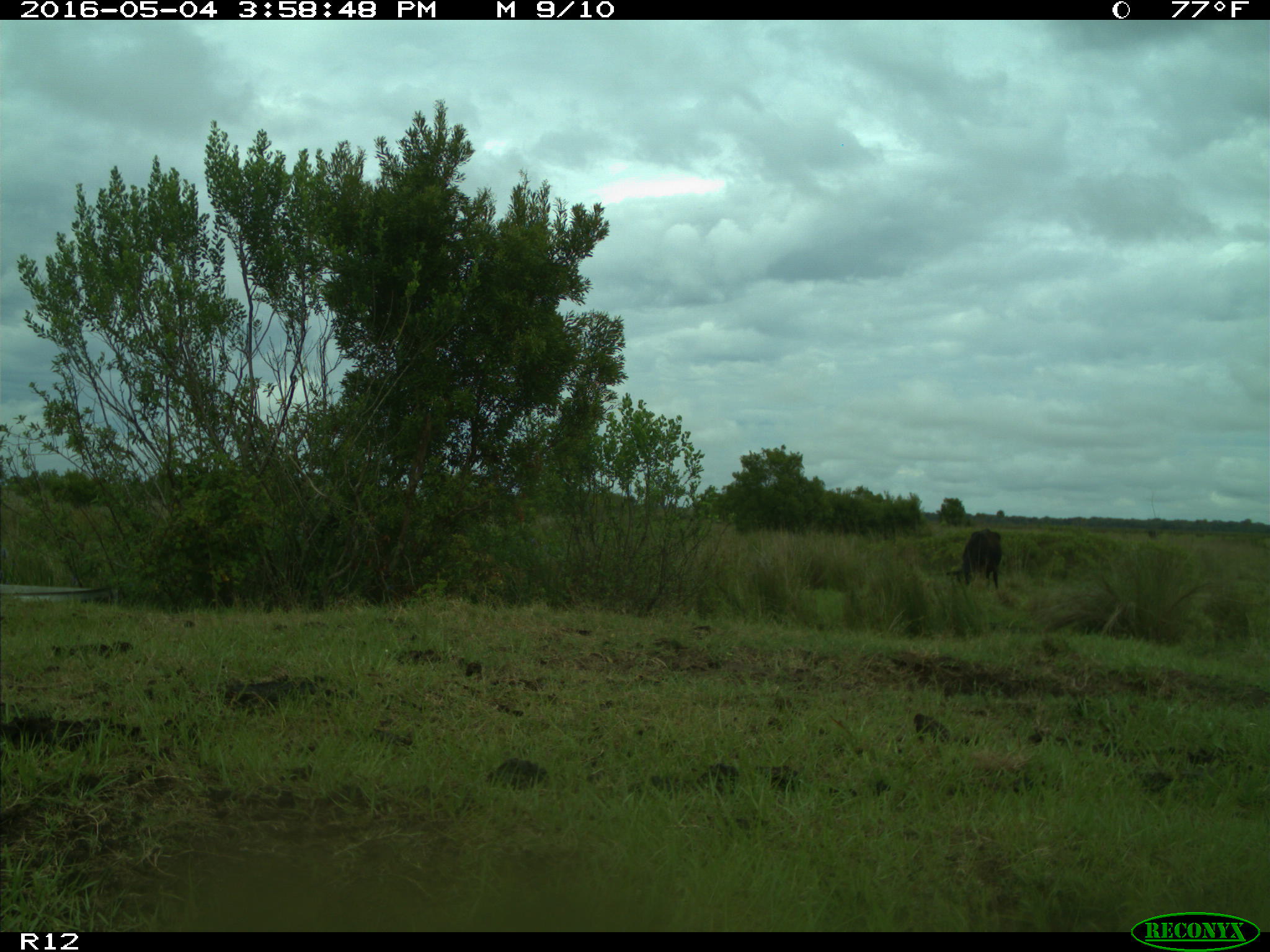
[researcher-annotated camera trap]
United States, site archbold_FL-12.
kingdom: Animalia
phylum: Chordata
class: Mammalia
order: Artiodactyla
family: Bovidae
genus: Bos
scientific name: Bos taurus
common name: domestic cow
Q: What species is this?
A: Bos taurus (domestic cow).